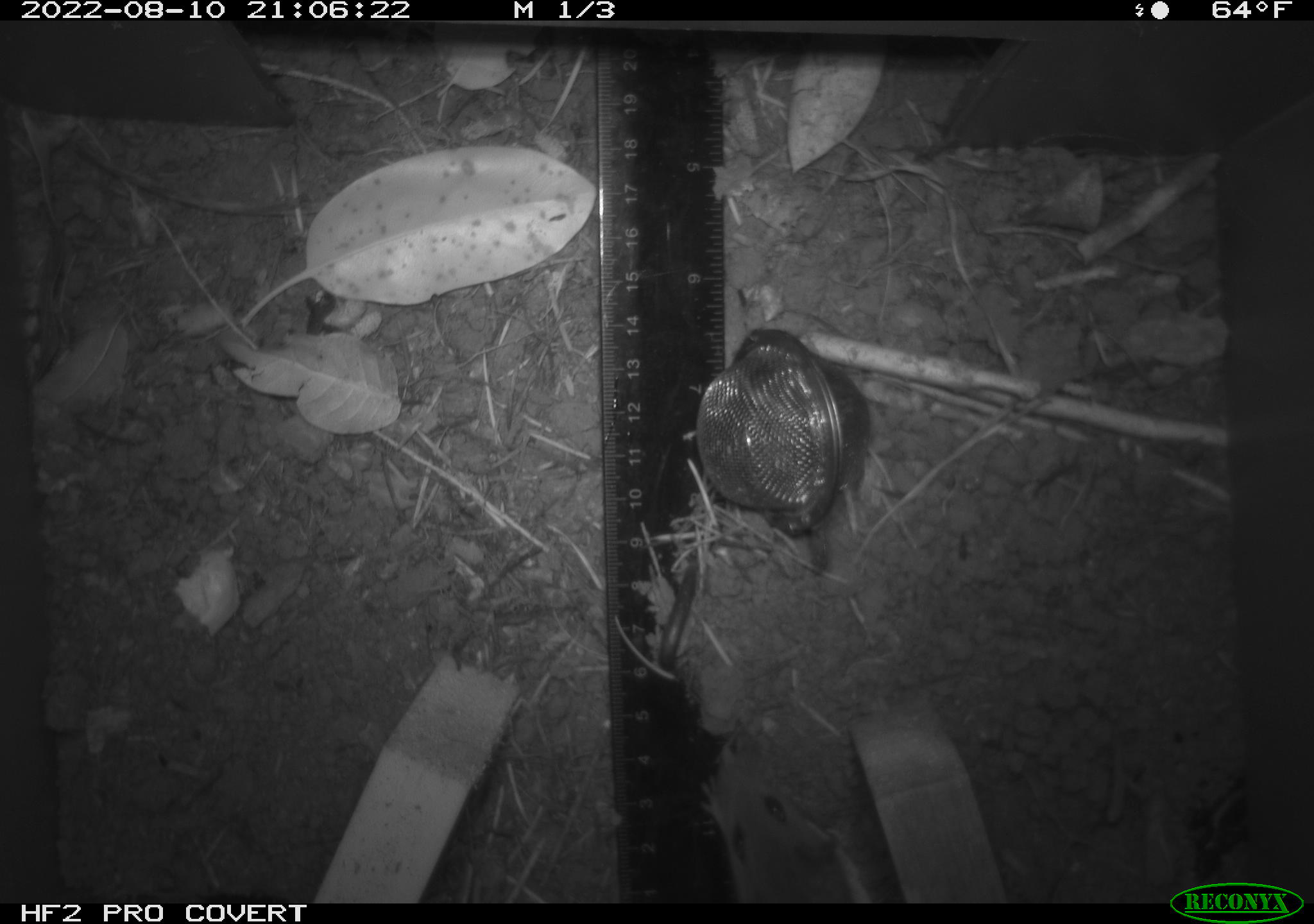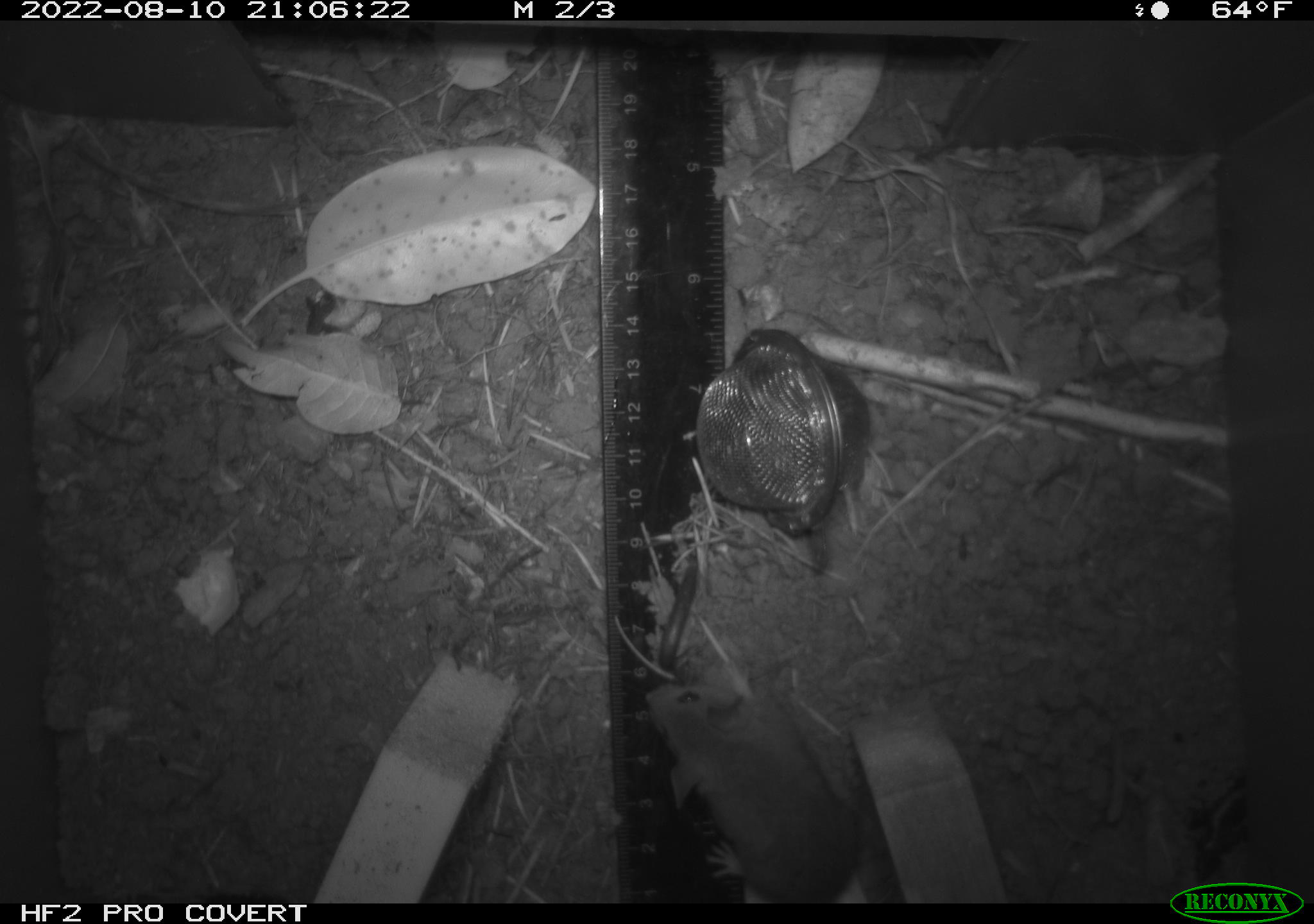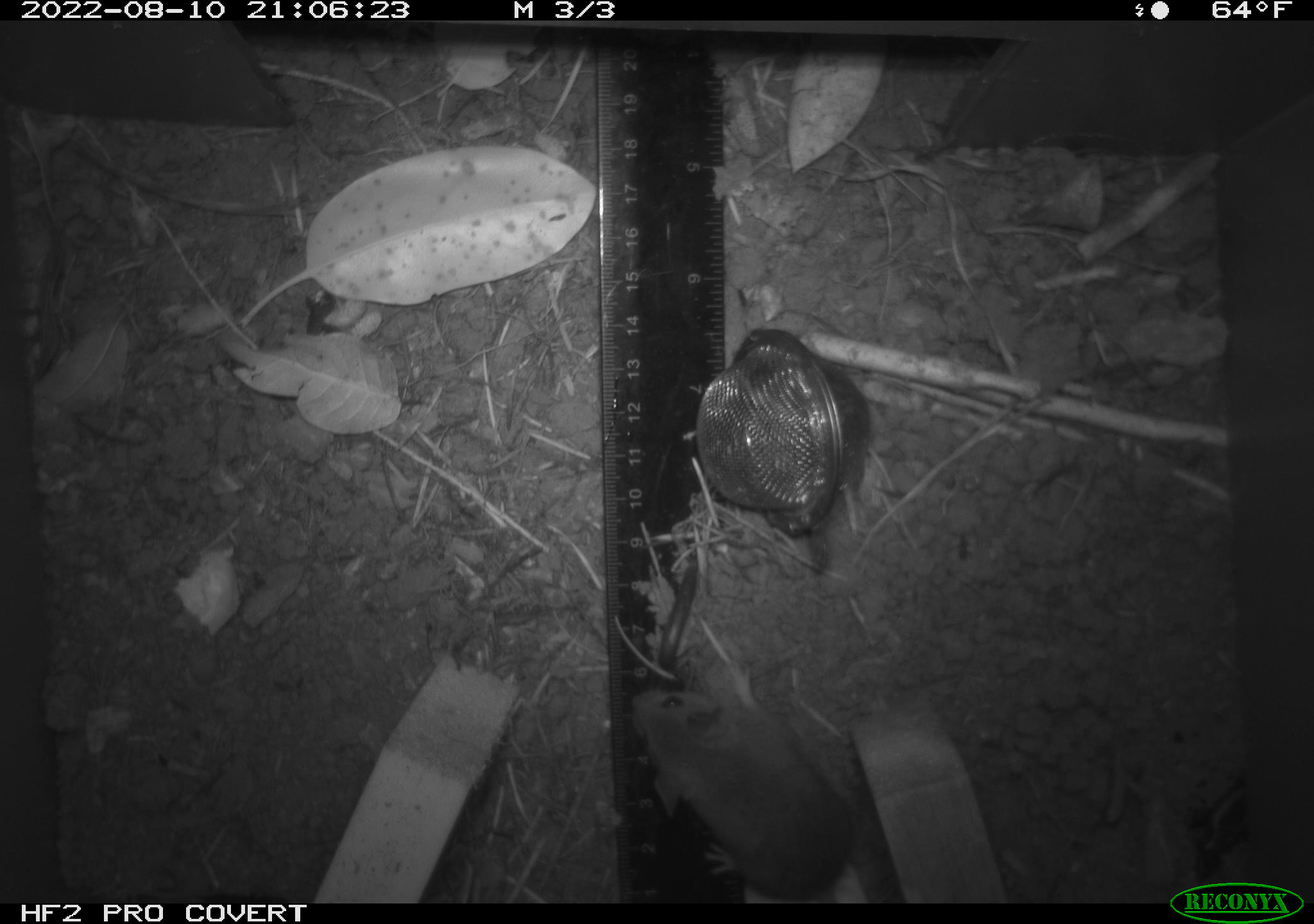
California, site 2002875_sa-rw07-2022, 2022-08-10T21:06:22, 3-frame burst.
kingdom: Animalia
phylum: Chordata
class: Mammalia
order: Rodentia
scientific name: Rodentia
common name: mouse species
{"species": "mouse species (Rodentia)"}